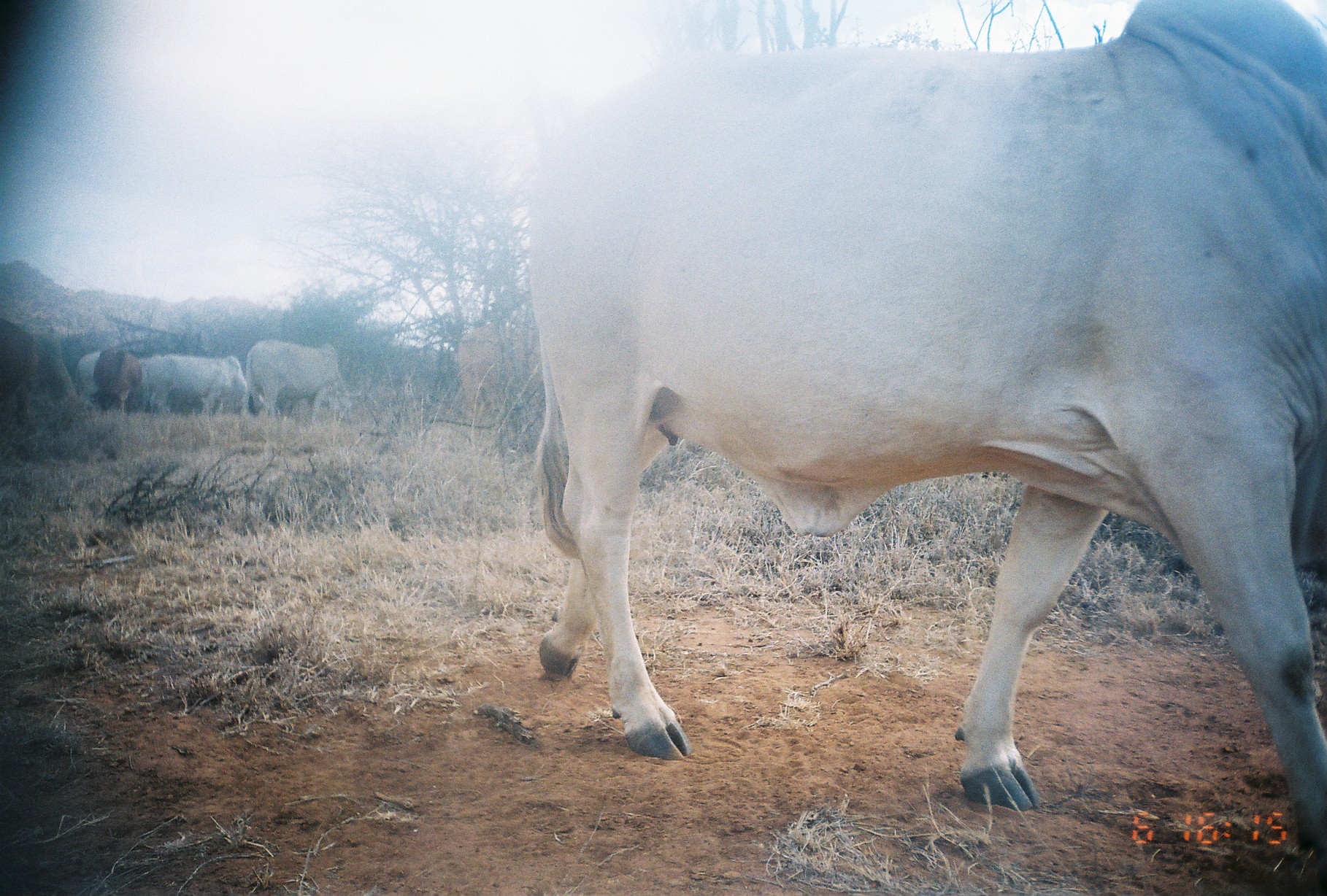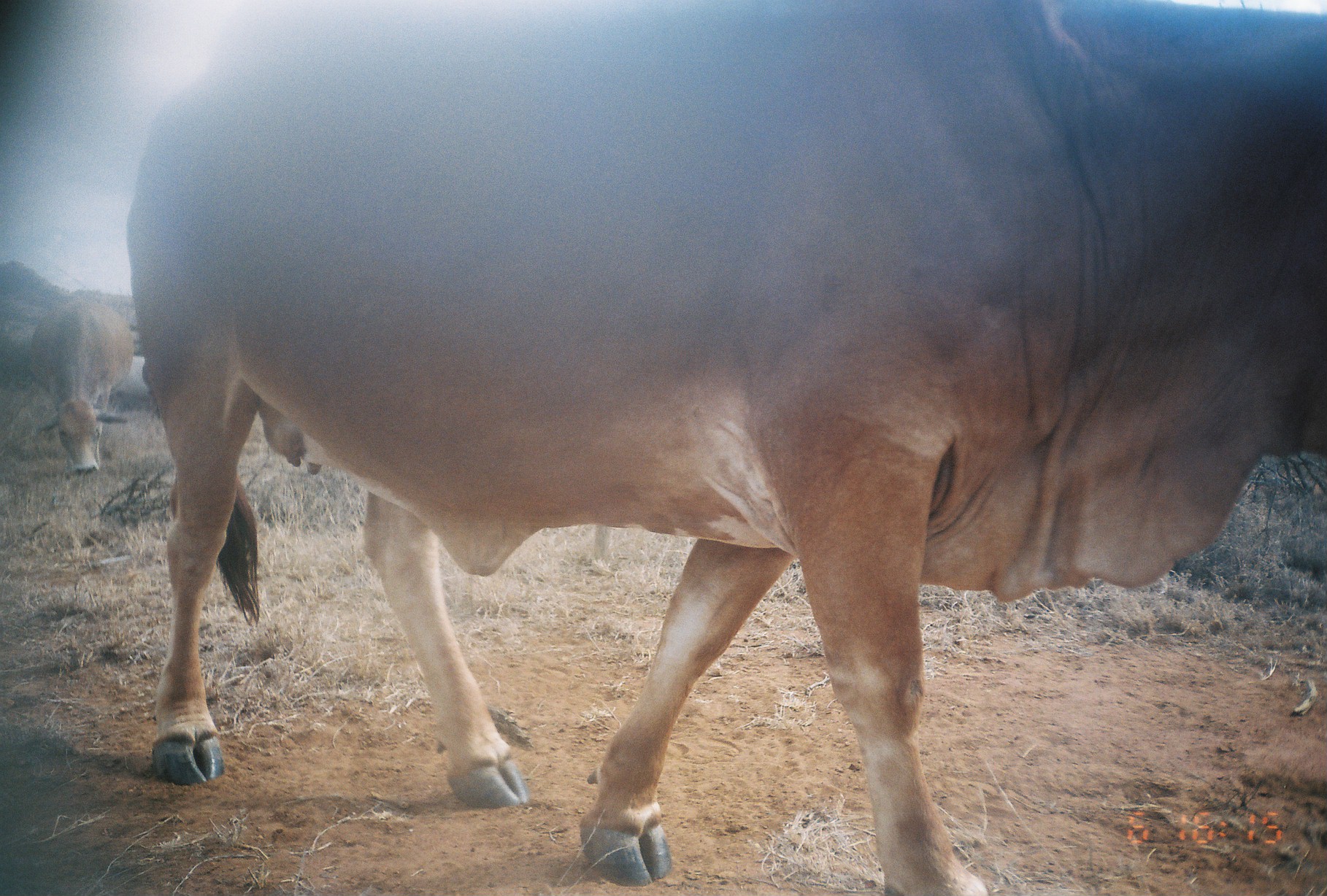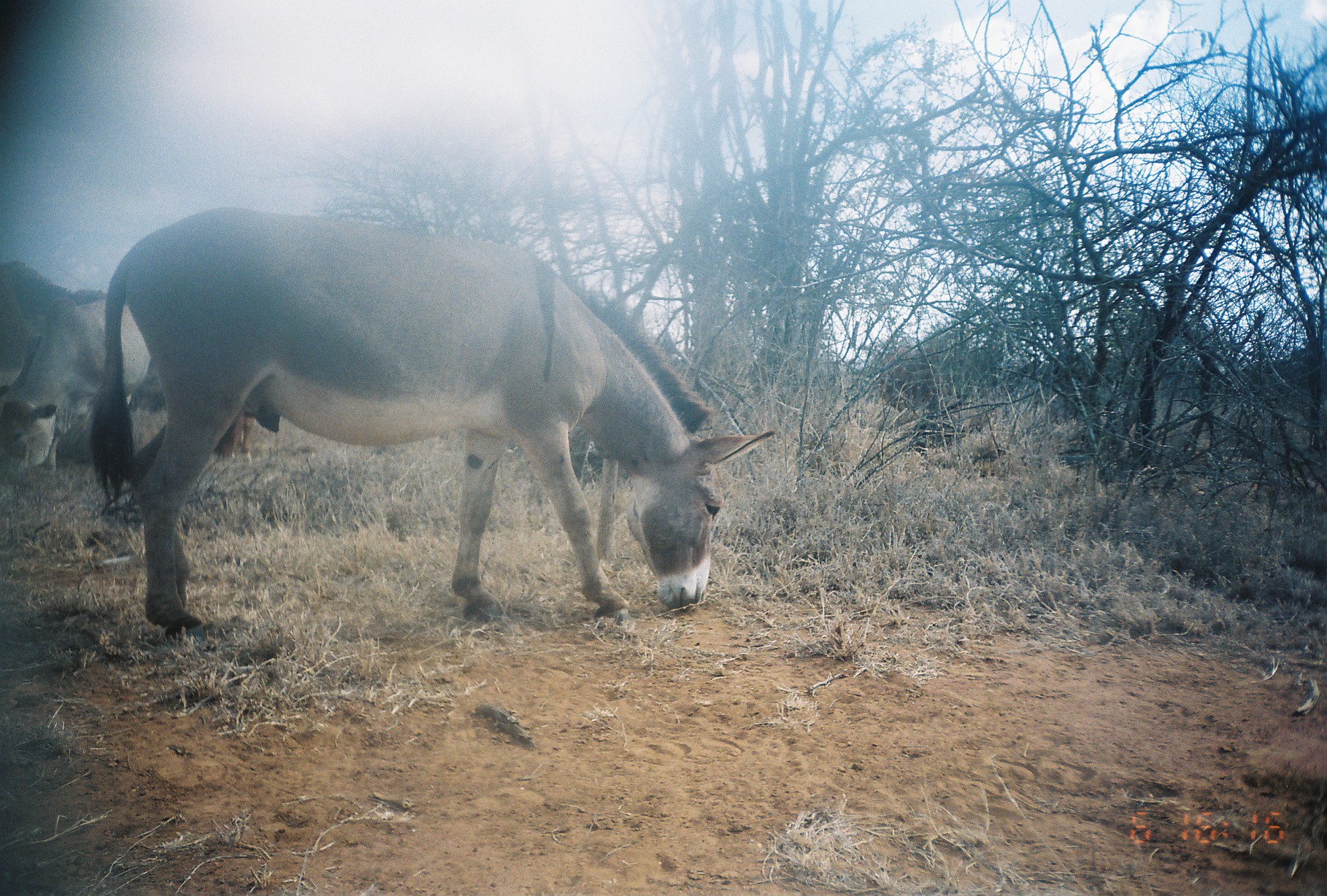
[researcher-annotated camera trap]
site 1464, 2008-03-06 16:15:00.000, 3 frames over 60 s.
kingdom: Animalia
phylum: Chordata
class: Mammalia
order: Artiodactyla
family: Bovidae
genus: Bos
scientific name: Bos taurus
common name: domestic cattle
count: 8